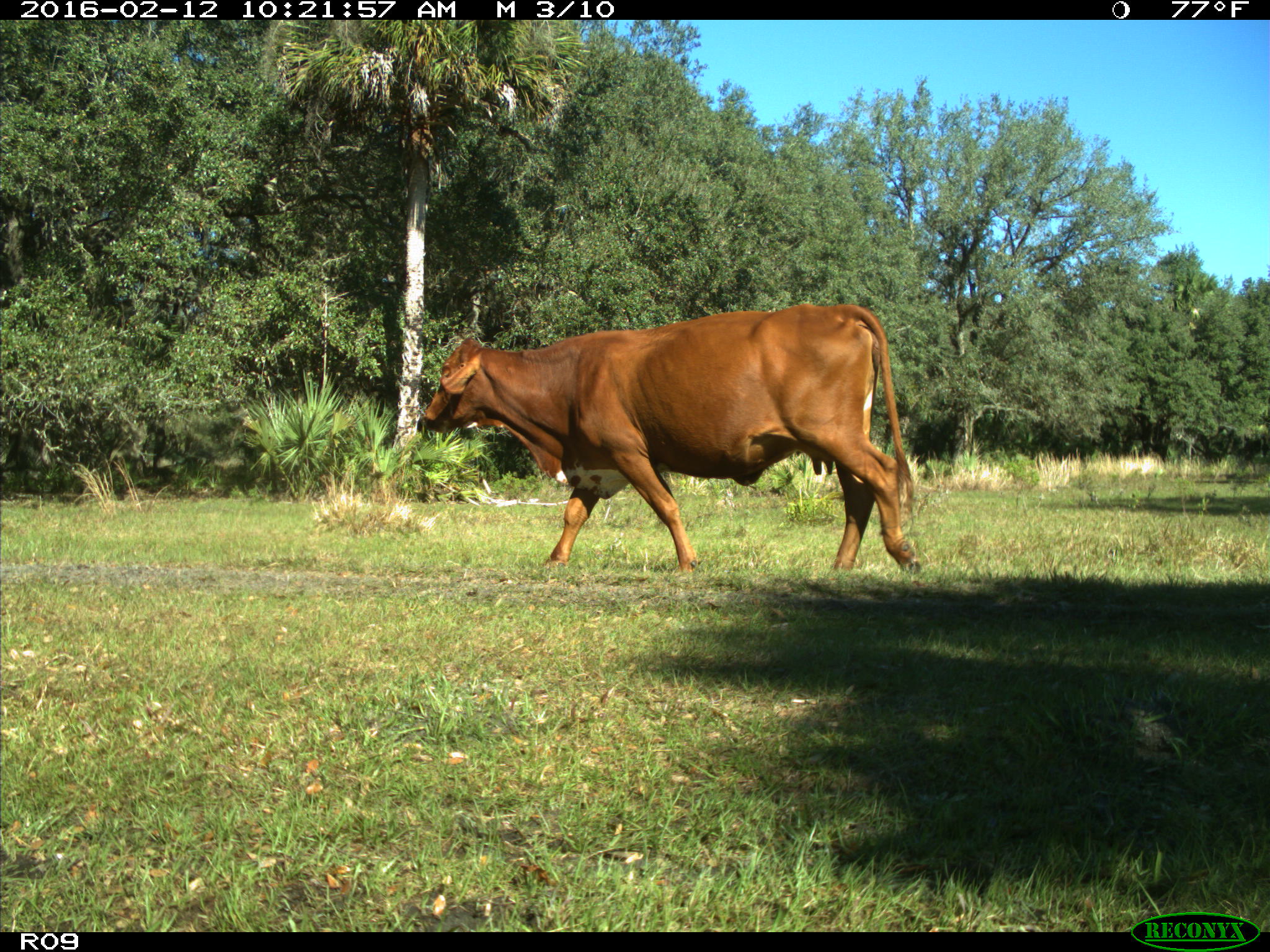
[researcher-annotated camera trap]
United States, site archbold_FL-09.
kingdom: Animalia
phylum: Chordata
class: Mammalia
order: Artiodactyla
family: Bovidae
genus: Bos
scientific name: Bos taurus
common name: domestic cow